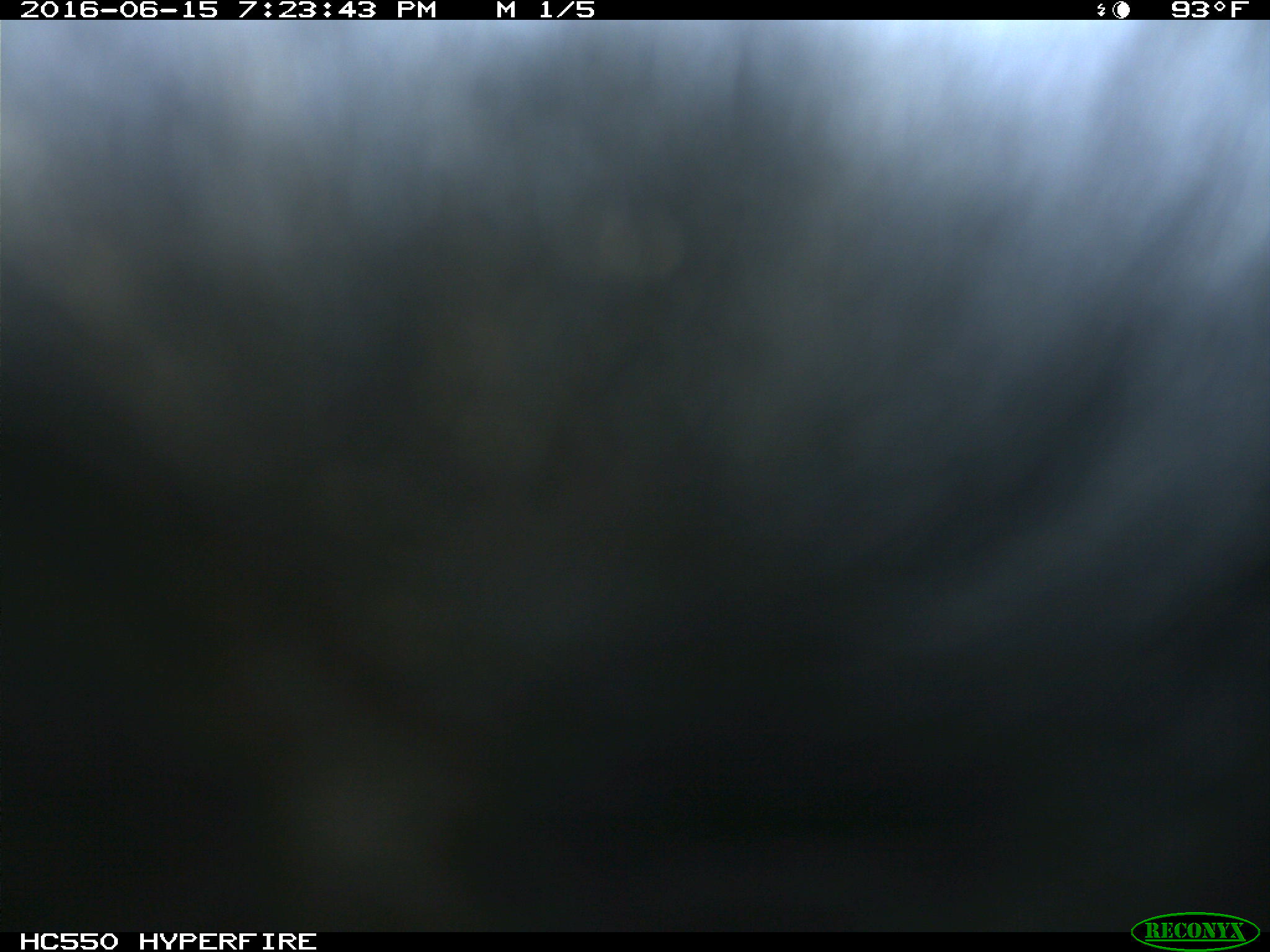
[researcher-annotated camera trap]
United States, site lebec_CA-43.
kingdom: Animalia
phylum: Chordata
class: Mammalia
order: Artiodactyla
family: Bovidae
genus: Bos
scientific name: Bos taurus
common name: domestic cow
Bos taurus (domestic cow).